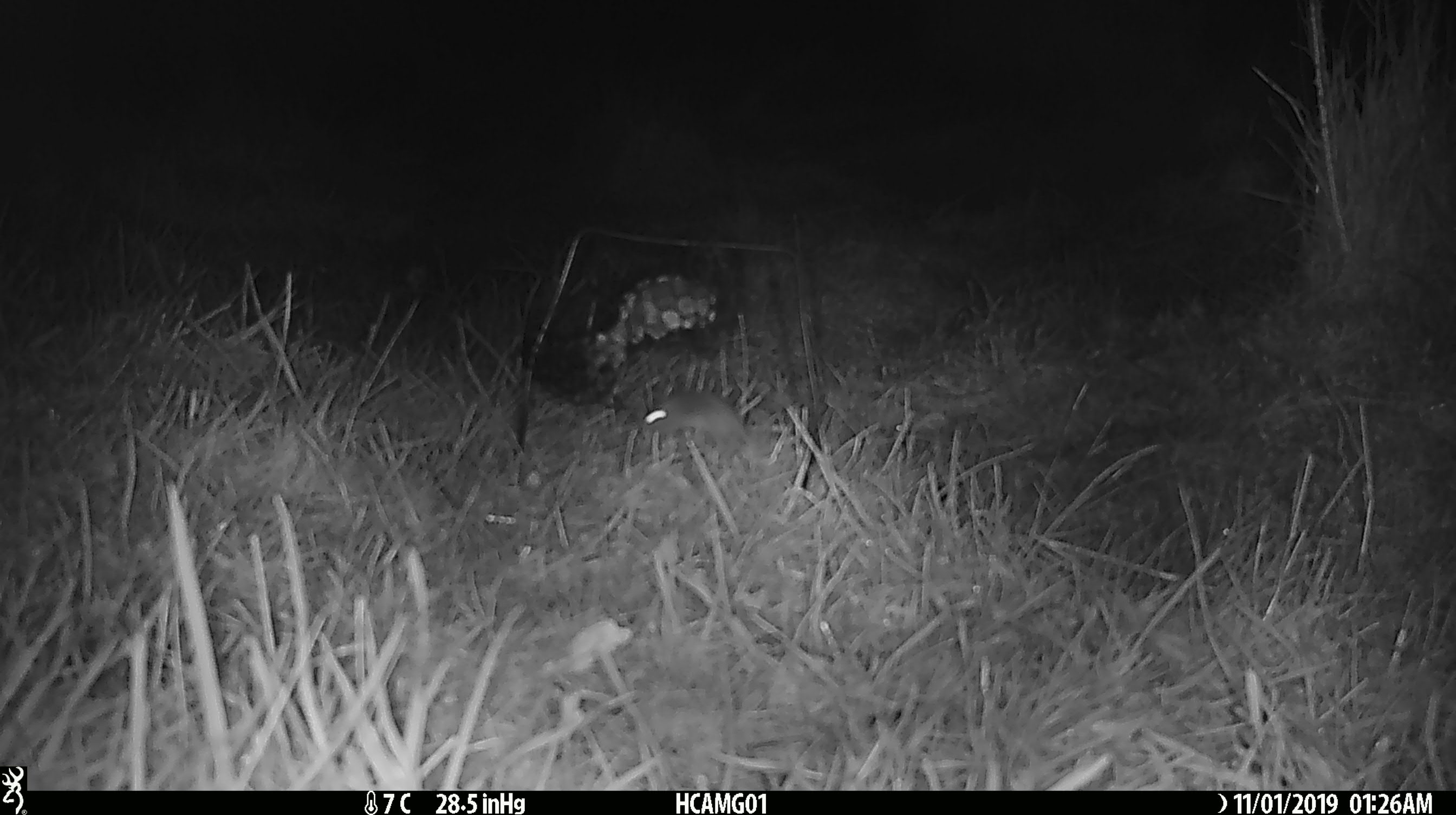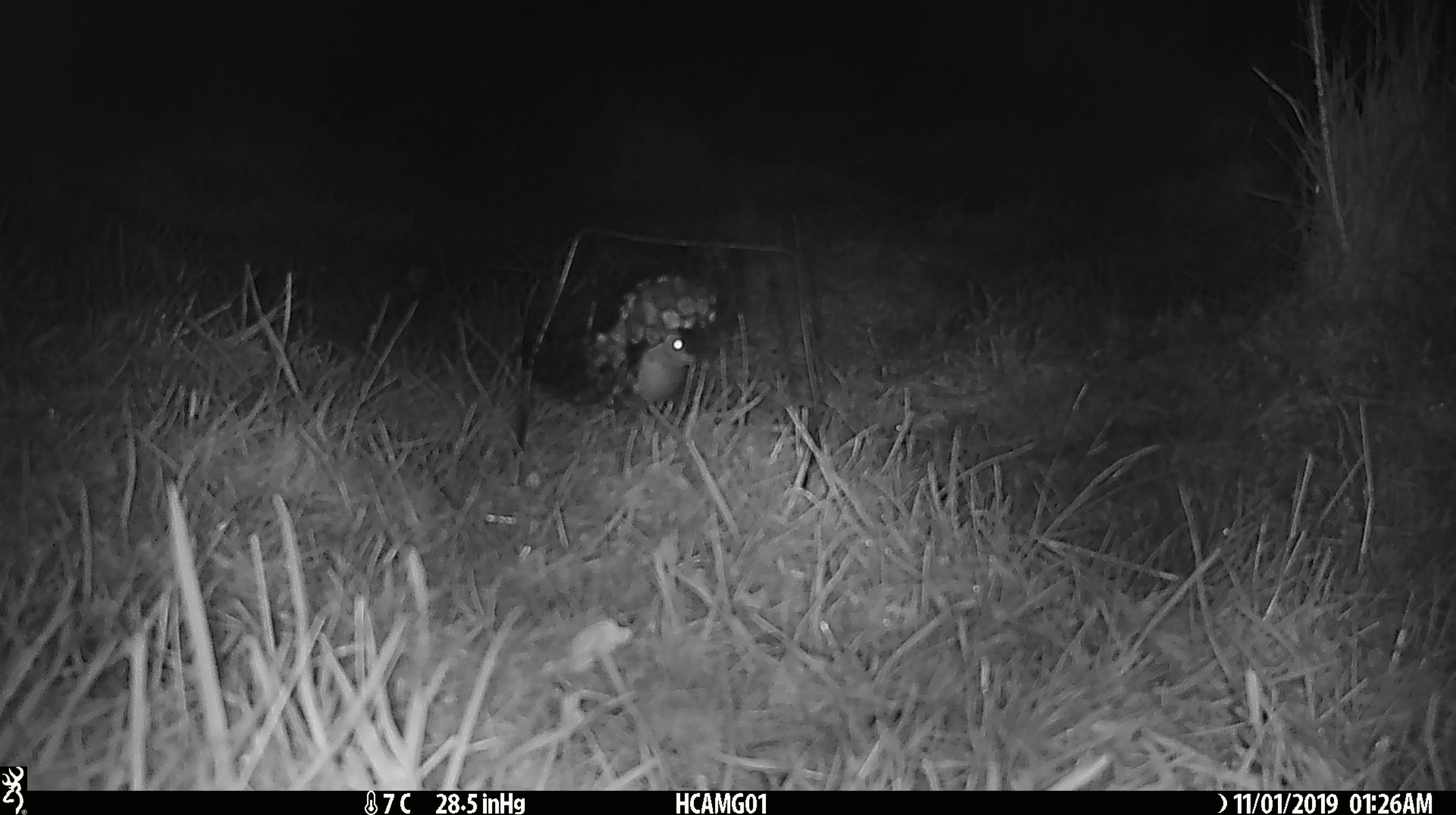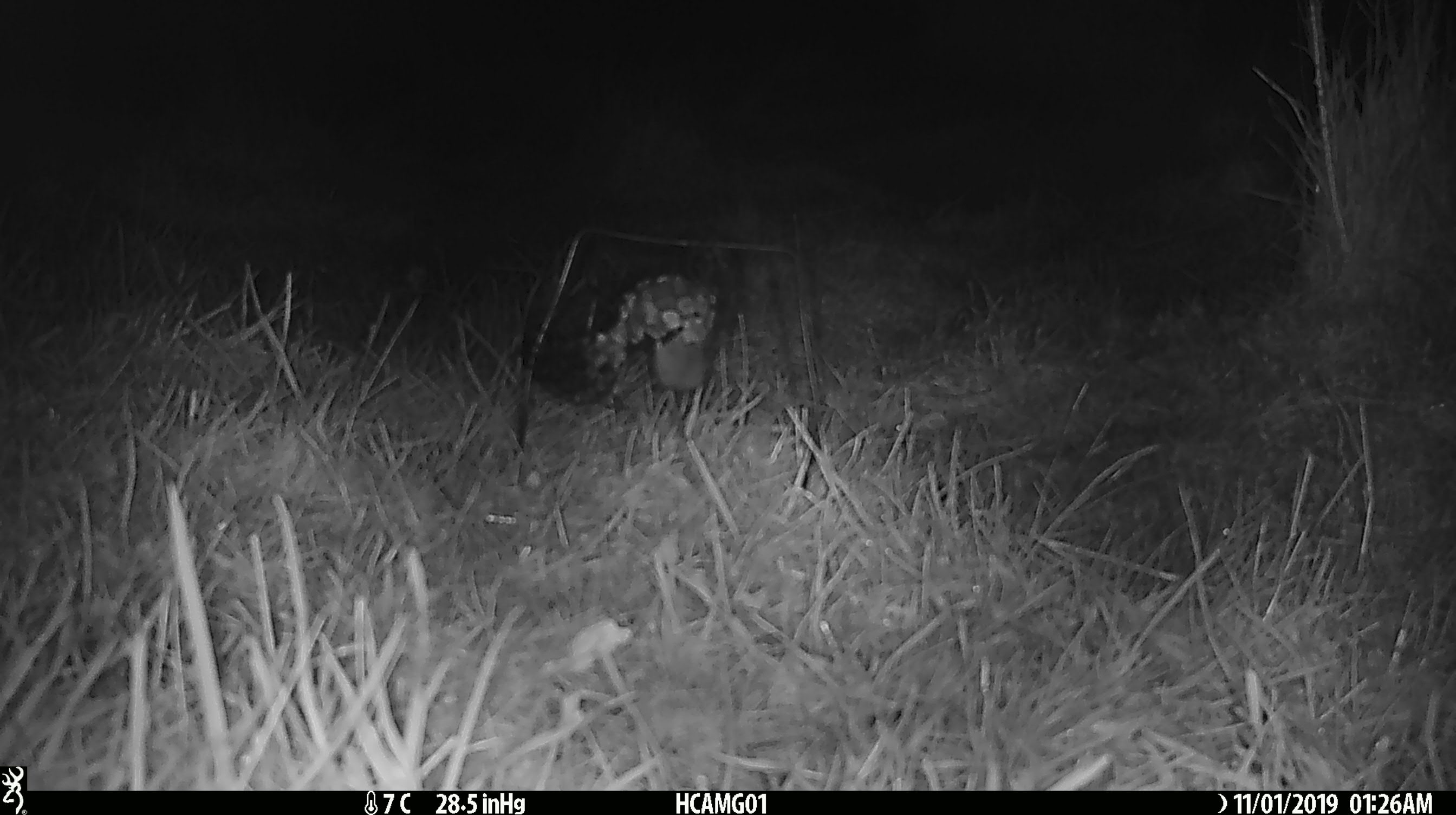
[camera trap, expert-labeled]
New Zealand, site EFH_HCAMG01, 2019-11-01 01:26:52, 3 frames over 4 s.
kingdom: Animalia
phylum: Chordata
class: Mammalia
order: Rodentia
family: Muridae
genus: Mus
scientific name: Mus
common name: mouse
Mouse (Mus).